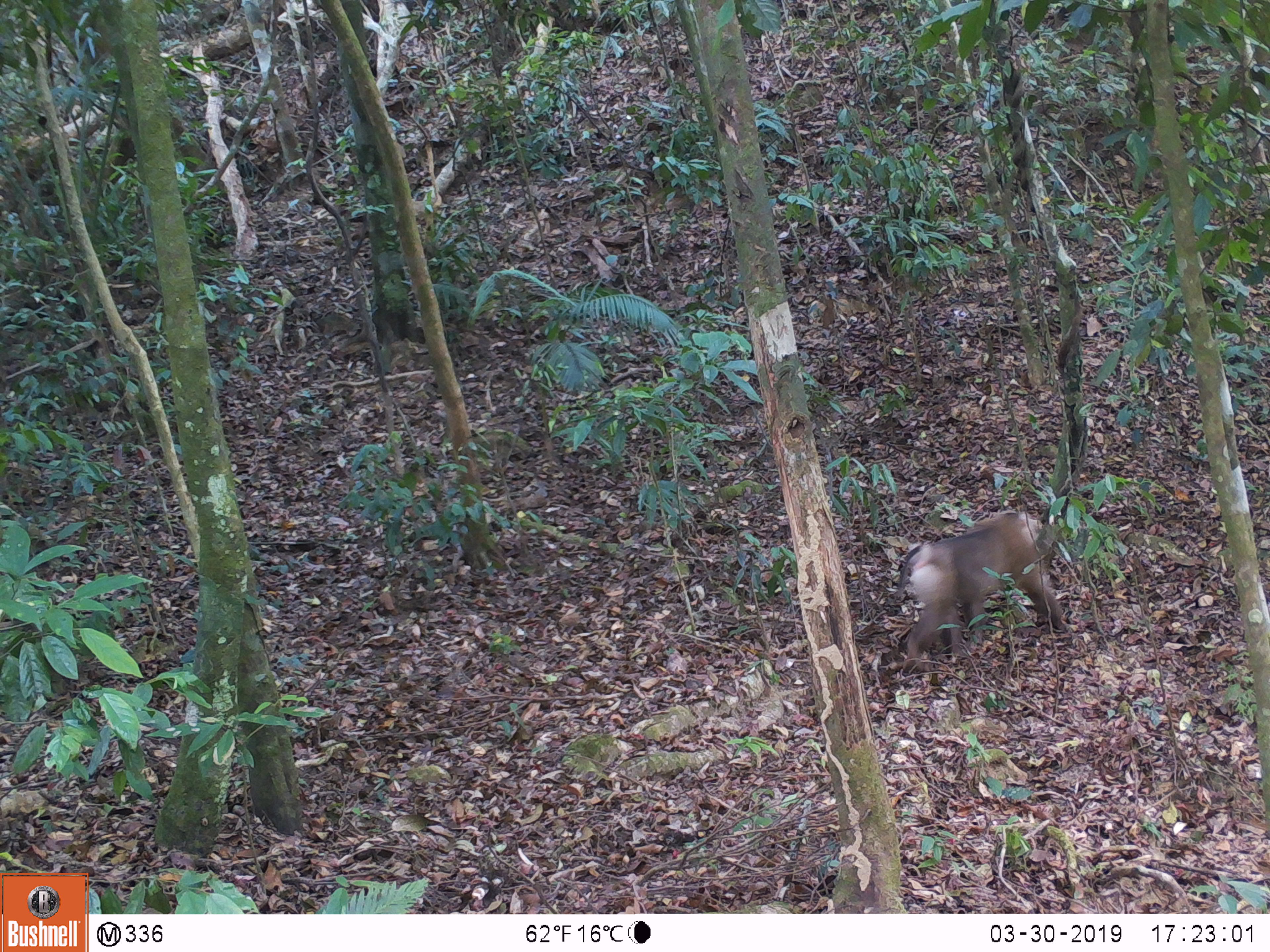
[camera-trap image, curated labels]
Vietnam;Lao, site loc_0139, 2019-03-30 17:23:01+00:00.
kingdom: Animalia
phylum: Chordata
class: Mammalia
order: Primates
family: Cercopithecidae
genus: Macaca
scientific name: Macaca nemestrina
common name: pig-tailed macaque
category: pig tailed macaque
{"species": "pig tailed macaque (pig-tailed macaque) (Macaca nemestrina)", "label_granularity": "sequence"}